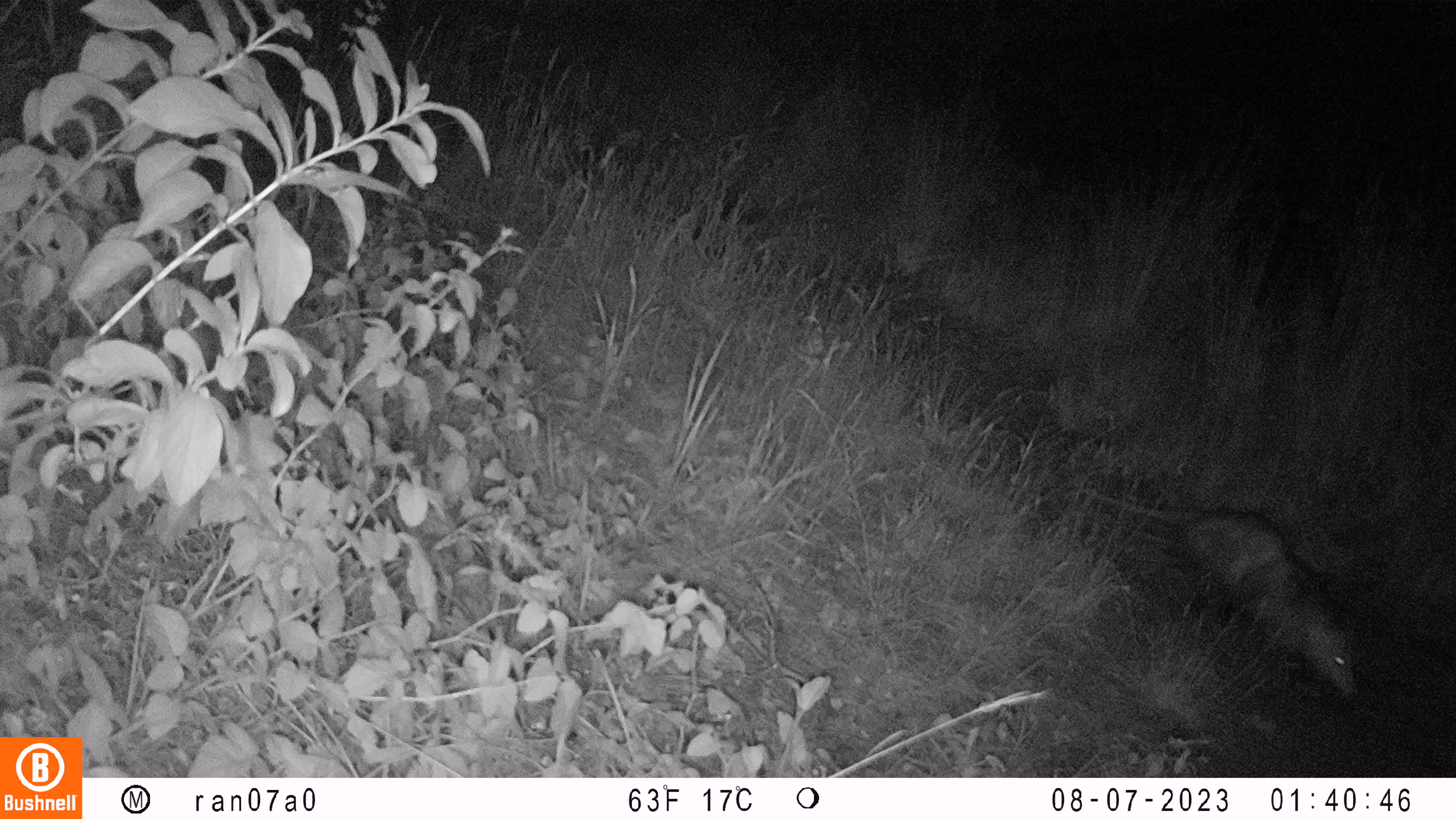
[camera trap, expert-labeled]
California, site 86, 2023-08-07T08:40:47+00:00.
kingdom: Animalia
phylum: Chordata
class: Mammalia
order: Didelphimorphia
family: Didelphidae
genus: Didelphis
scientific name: Didelphis virginiana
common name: virginia opossum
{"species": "virginia opossum (Didelphis virginiana)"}